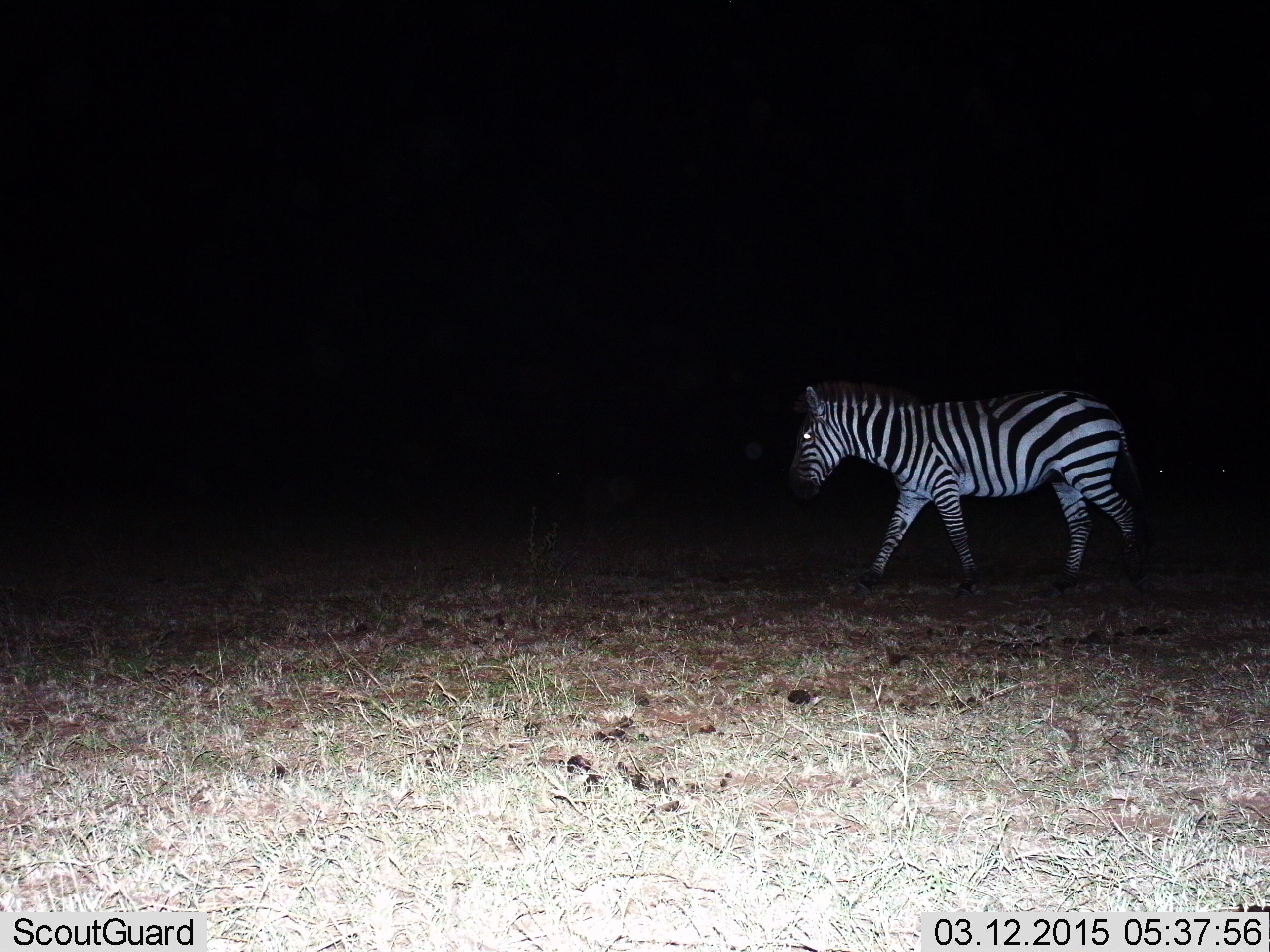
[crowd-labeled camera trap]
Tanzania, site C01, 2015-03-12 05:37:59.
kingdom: Animalia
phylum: Chordata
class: Mammalia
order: Perissodactyla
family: Equidae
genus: Equus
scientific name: Equus quagga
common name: plains zebra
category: zebra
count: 1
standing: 0%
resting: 0%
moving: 100%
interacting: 0%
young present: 0%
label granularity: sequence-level